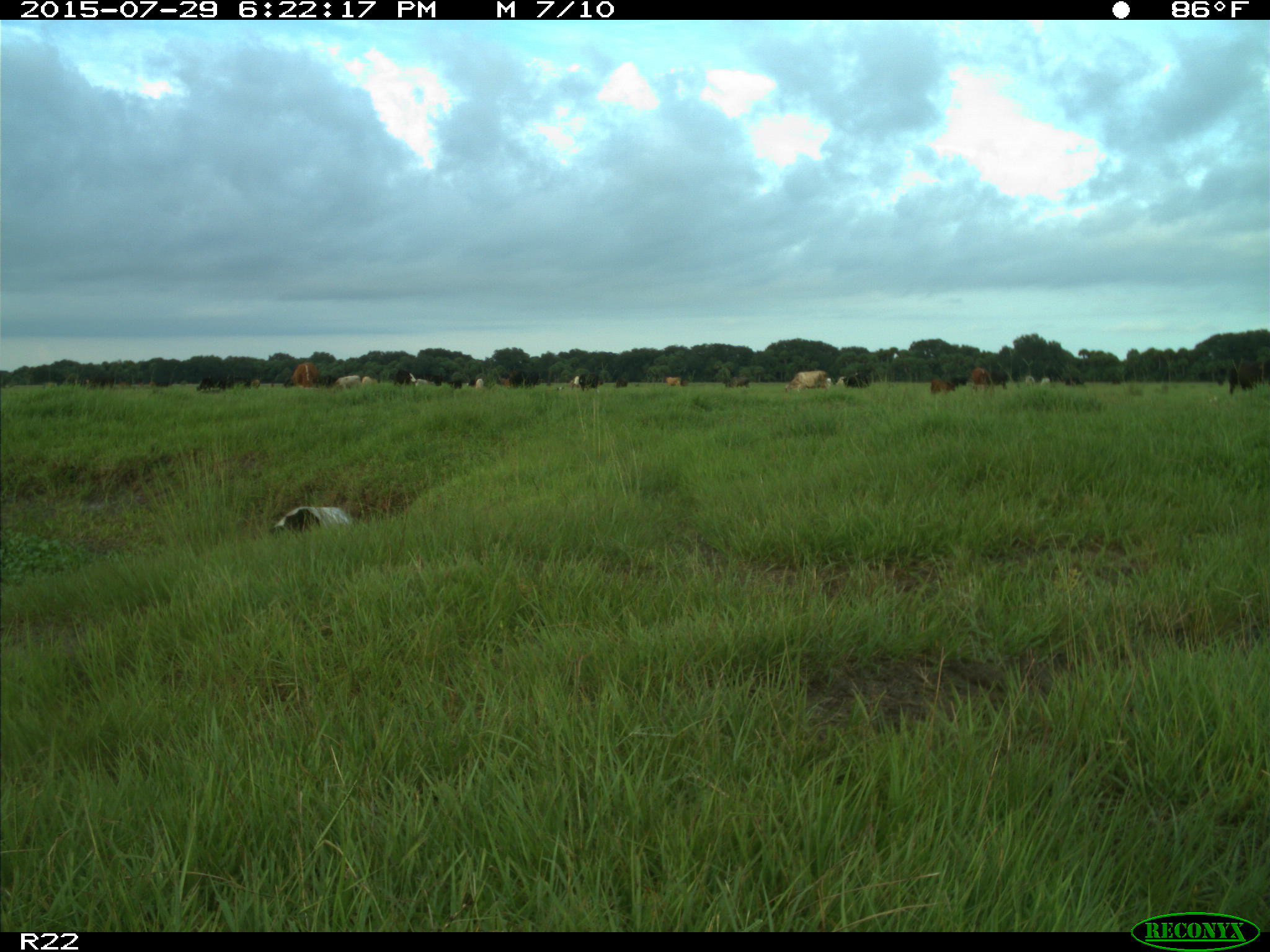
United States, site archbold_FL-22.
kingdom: Animalia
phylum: Chordata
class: Mammalia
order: Artiodactyla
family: Bovidae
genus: Bos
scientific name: Bos taurus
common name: domestic cow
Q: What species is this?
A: Bos taurus (domestic cow).